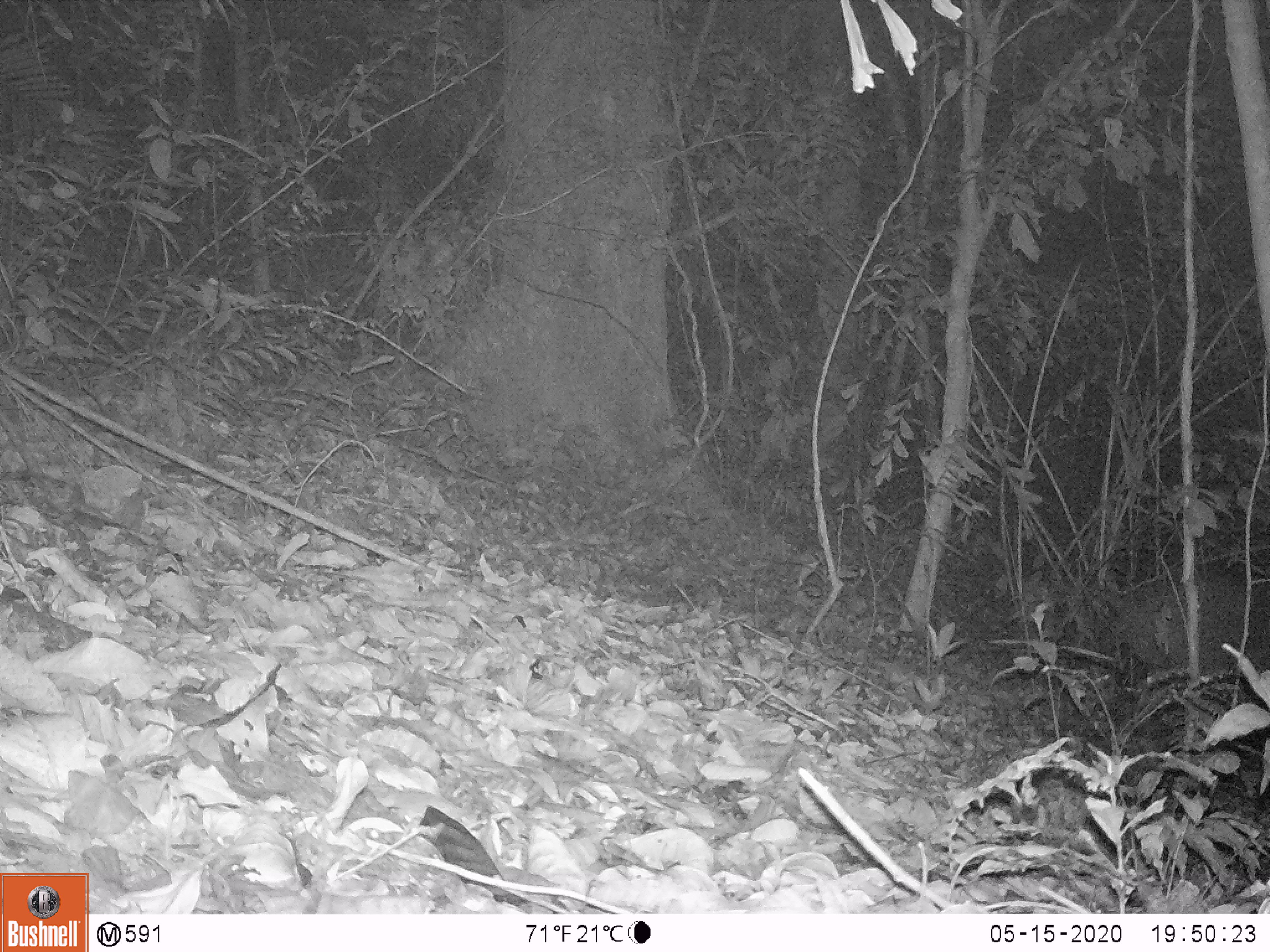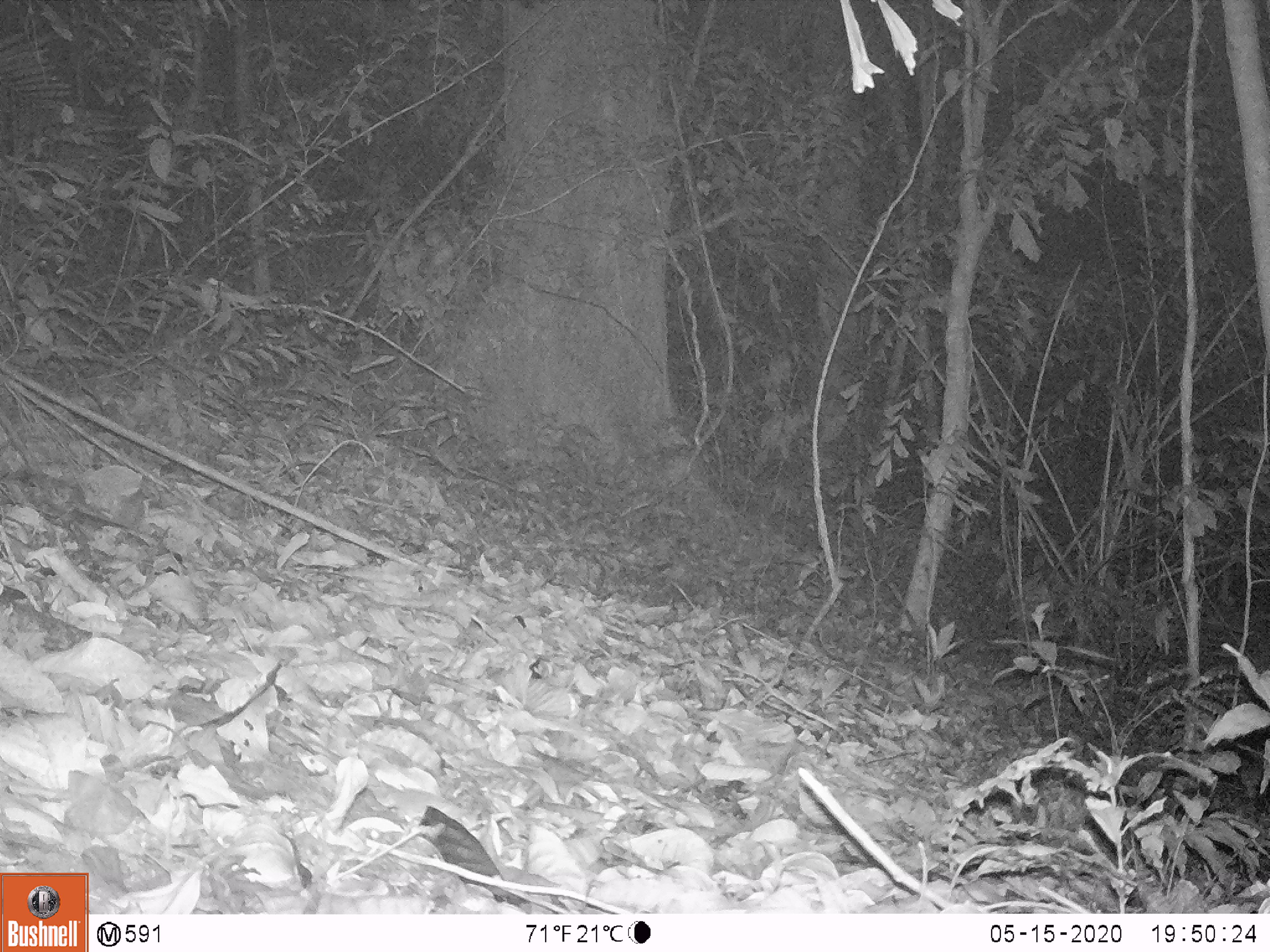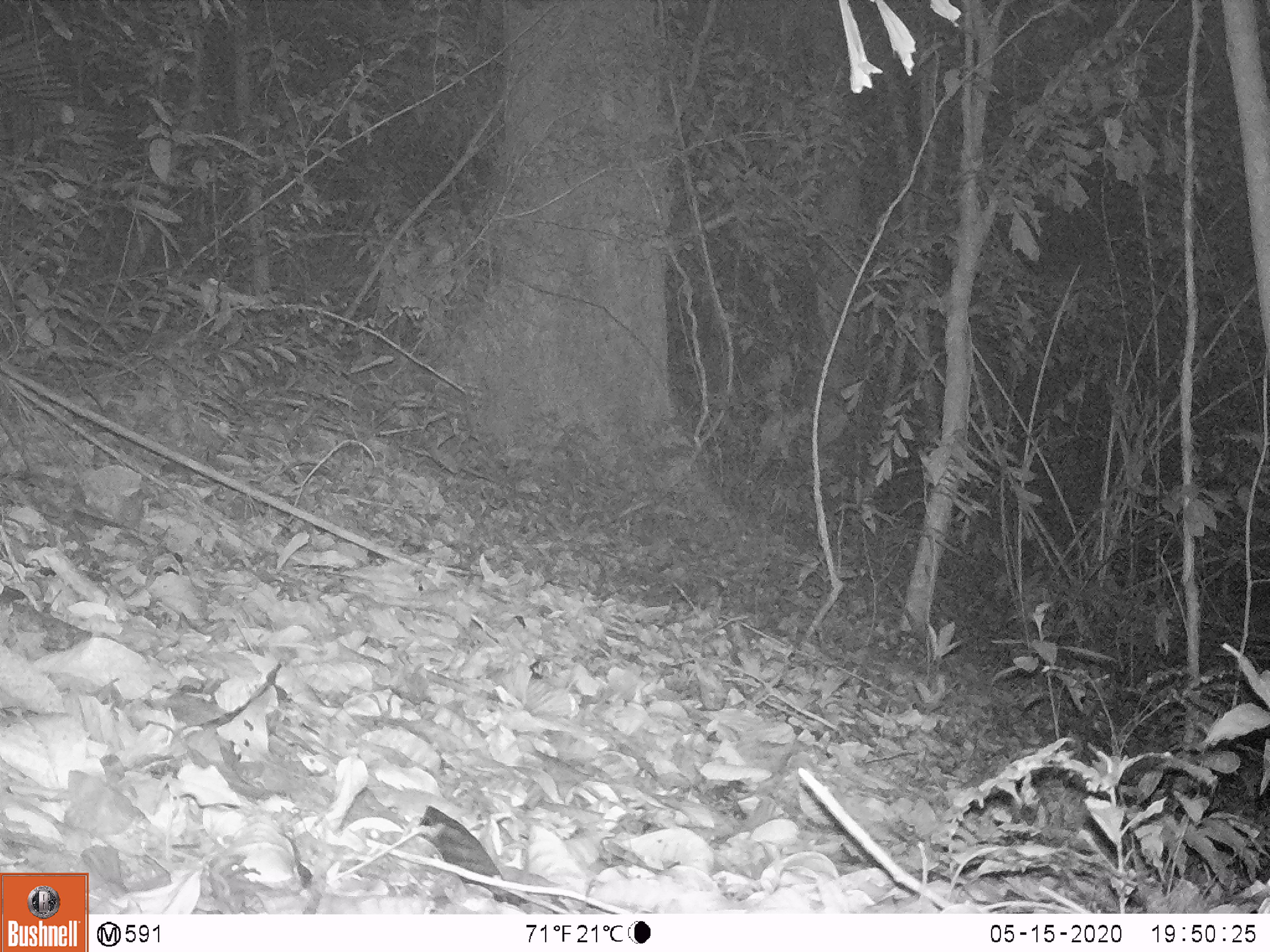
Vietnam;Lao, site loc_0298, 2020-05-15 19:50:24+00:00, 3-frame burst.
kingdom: Animalia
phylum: Chordata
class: Mammalia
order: Artiodactyla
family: Suidae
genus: Sus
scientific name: Sus scrofa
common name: eurasian wild pig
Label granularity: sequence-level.